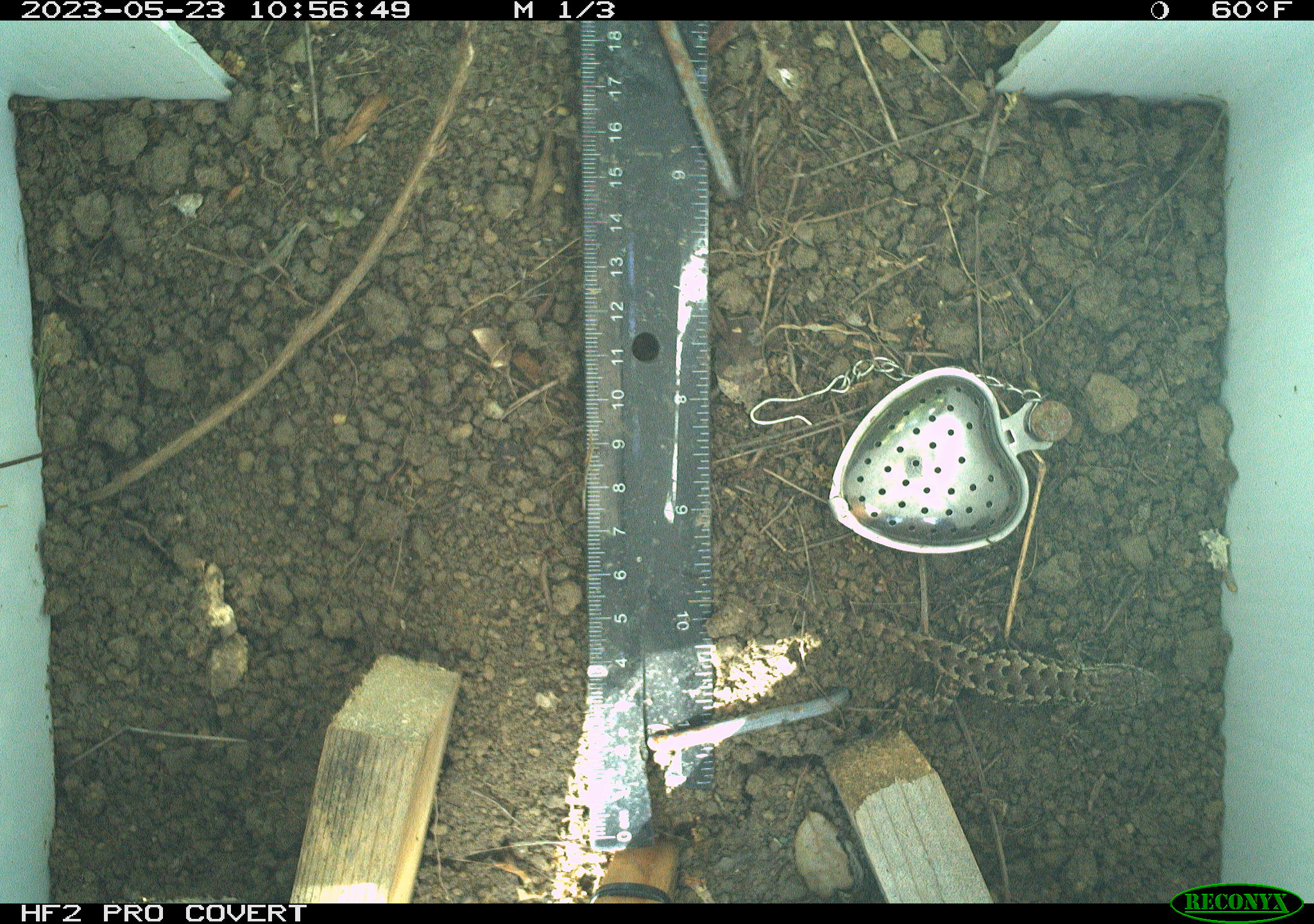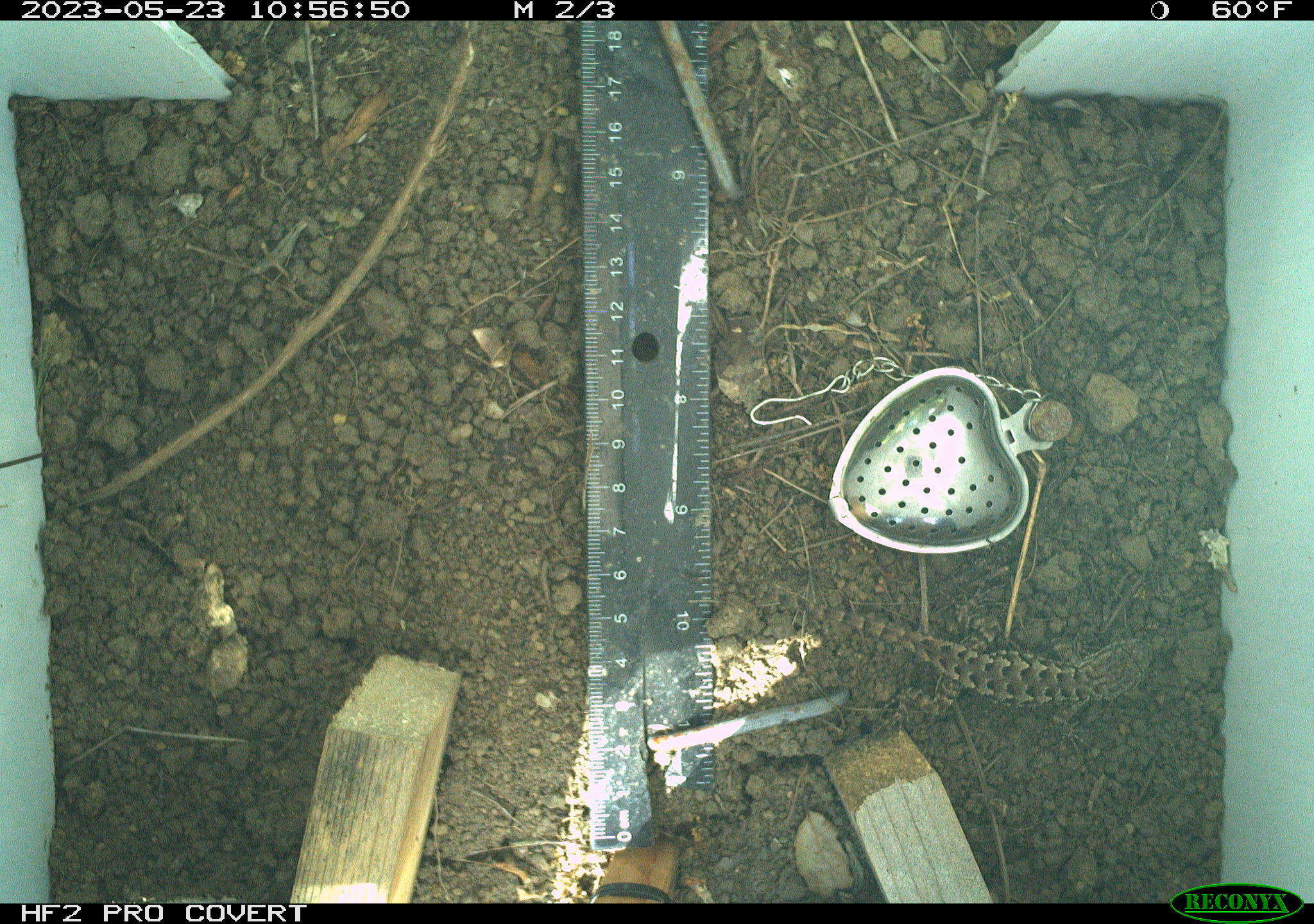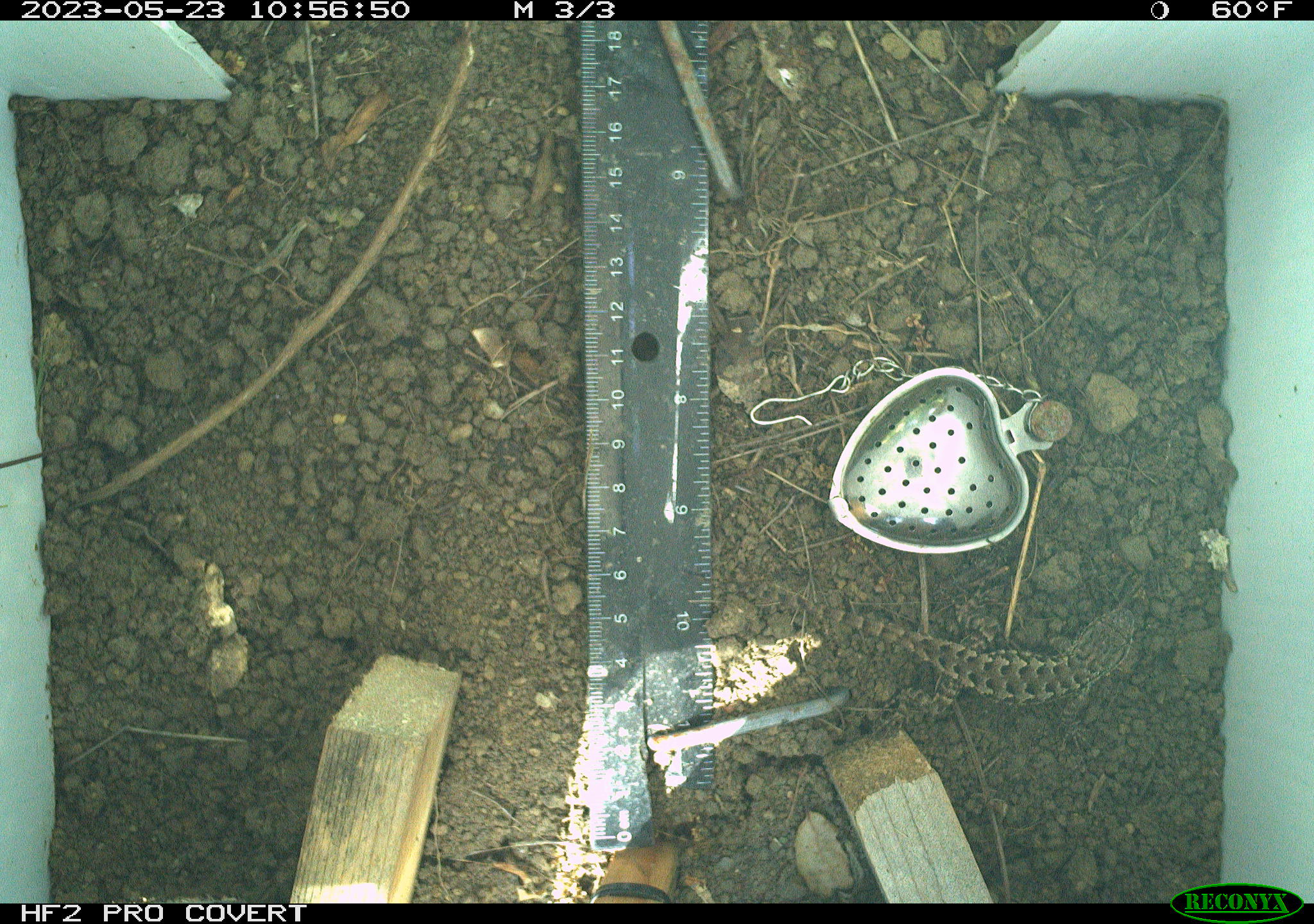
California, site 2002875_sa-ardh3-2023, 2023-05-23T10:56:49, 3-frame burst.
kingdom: Animalia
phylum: Chordata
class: Reptilia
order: Squamata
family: Phrynosomatidae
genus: Sceloporus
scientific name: Sceloporus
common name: spiny lizards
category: sceloporus species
Sceloporus species (spiny lizards) (Sceloporus).